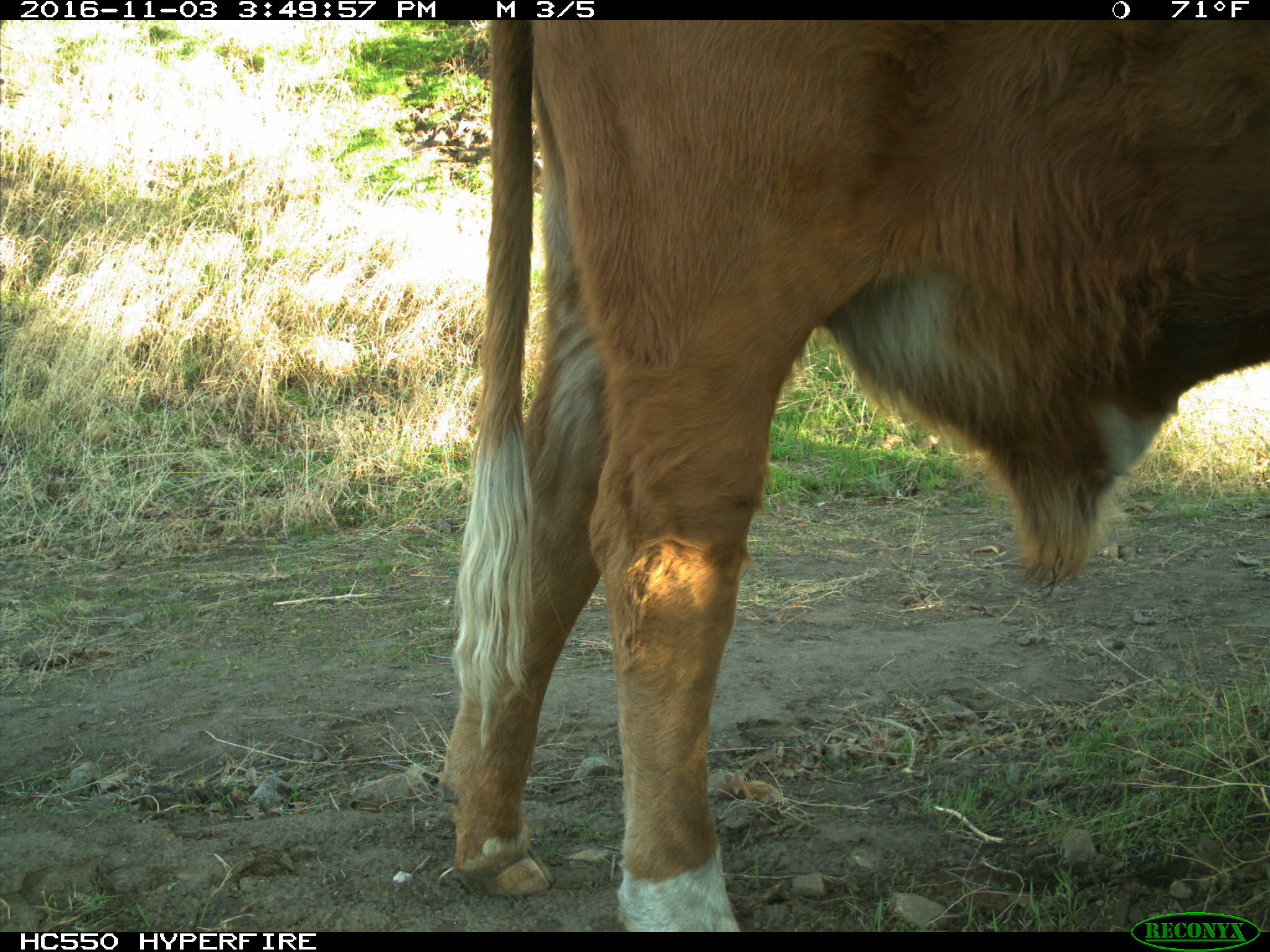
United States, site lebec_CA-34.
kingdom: Animalia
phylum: Chordata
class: Mammalia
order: Artiodactyla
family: Bovidae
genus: Bos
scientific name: Bos taurus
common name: domestic cow